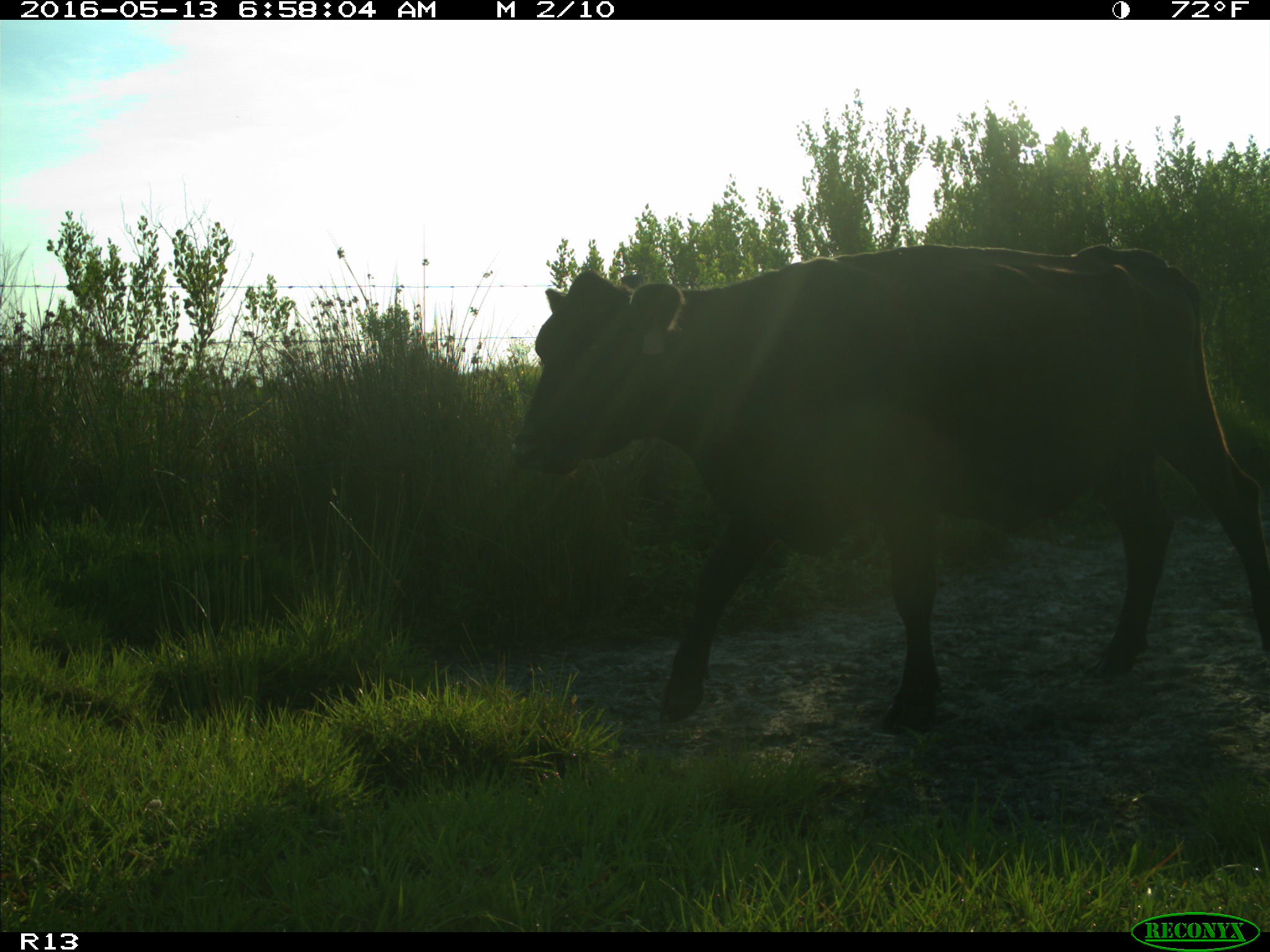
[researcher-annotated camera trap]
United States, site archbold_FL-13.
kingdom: Animalia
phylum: Chordata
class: Mammalia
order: Artiodactyla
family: Bovidae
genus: Bos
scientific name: Bos taurus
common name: domestic cow